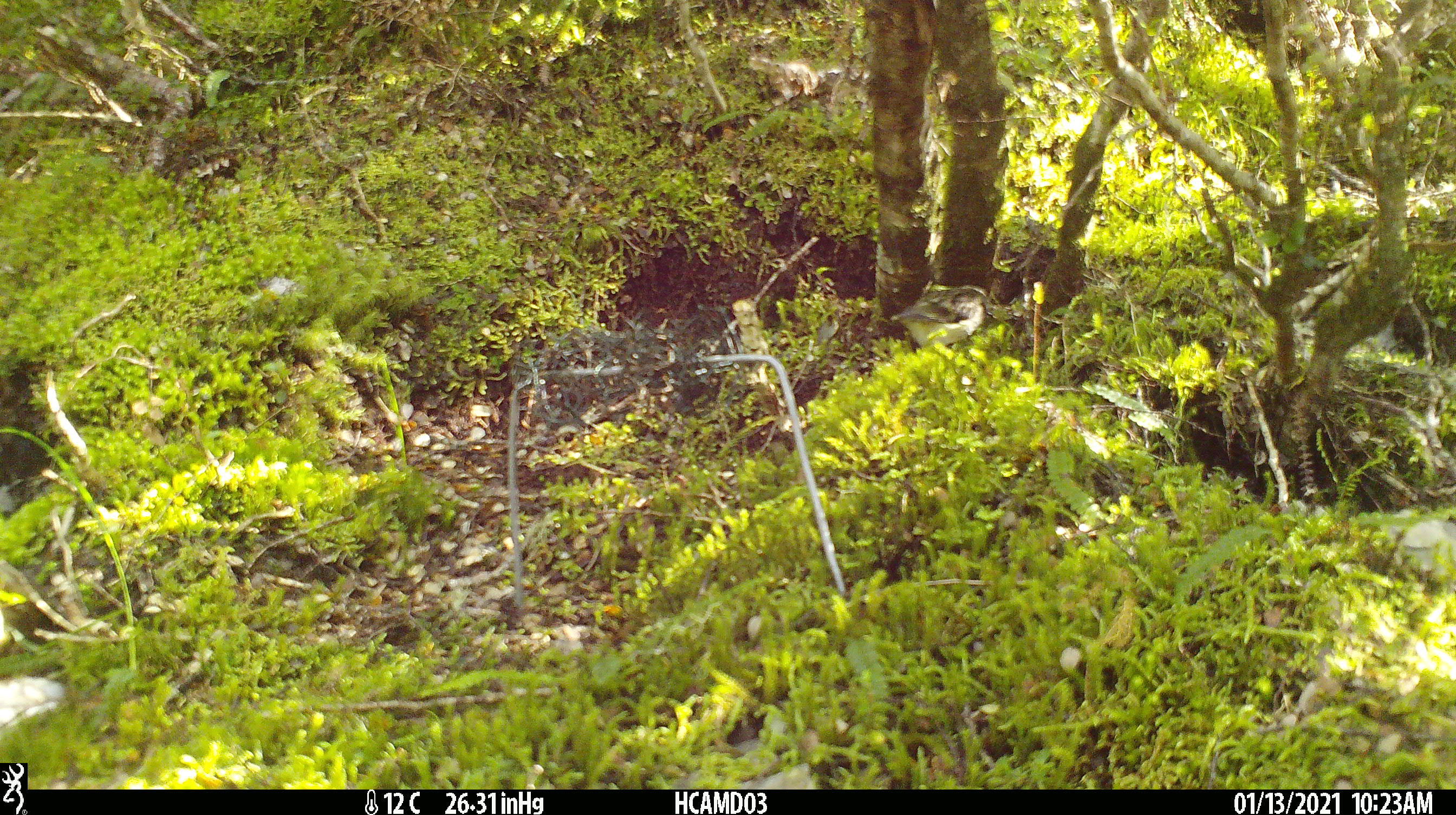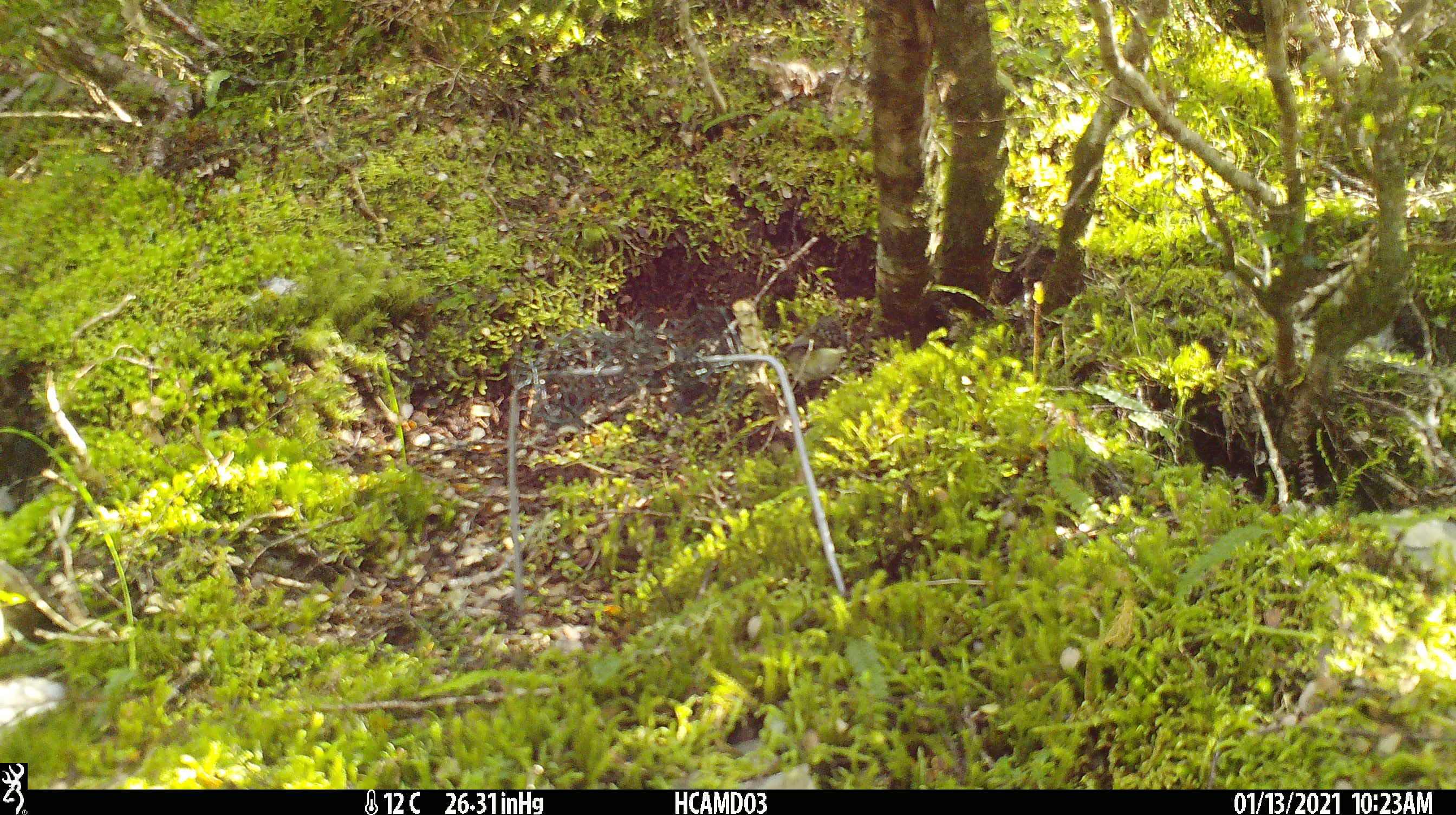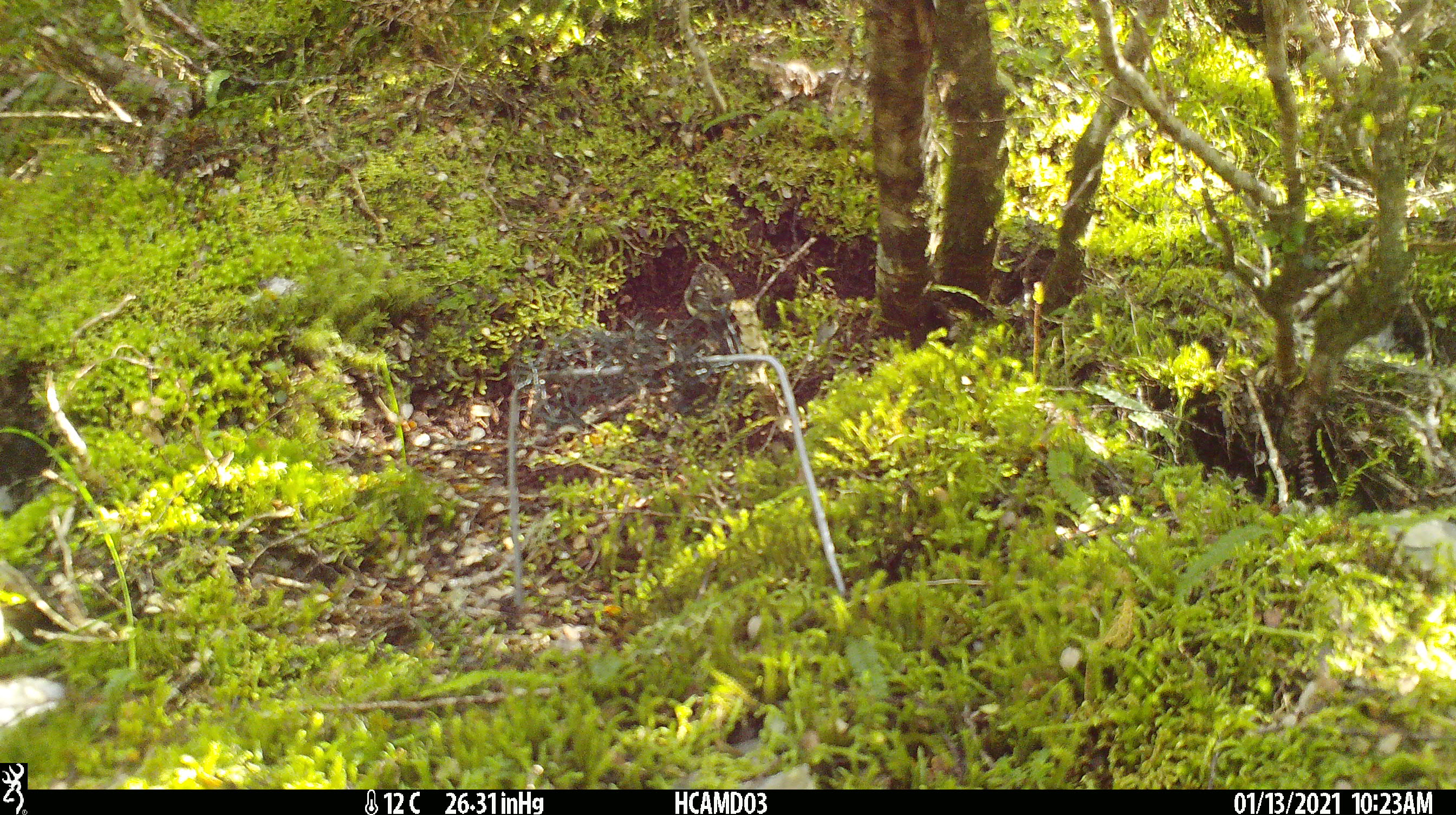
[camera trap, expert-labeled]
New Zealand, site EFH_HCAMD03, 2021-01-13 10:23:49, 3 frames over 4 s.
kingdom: Animalia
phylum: Chordata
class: Aves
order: Passeriformes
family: Acanthisittidae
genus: Acanthisitta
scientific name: Acanthisitta chloris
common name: rifleman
Rifleman (Acanthisitta chloris).